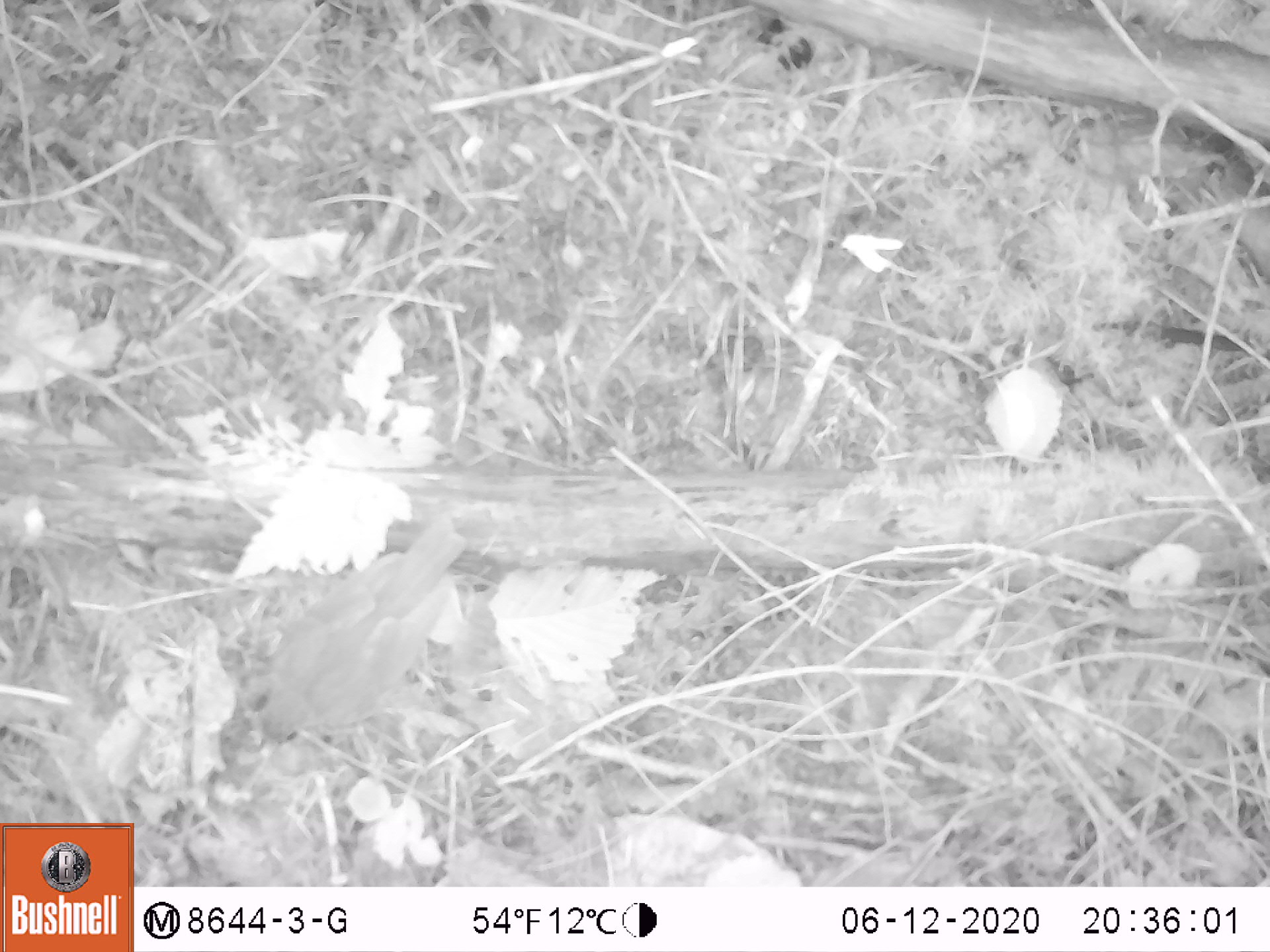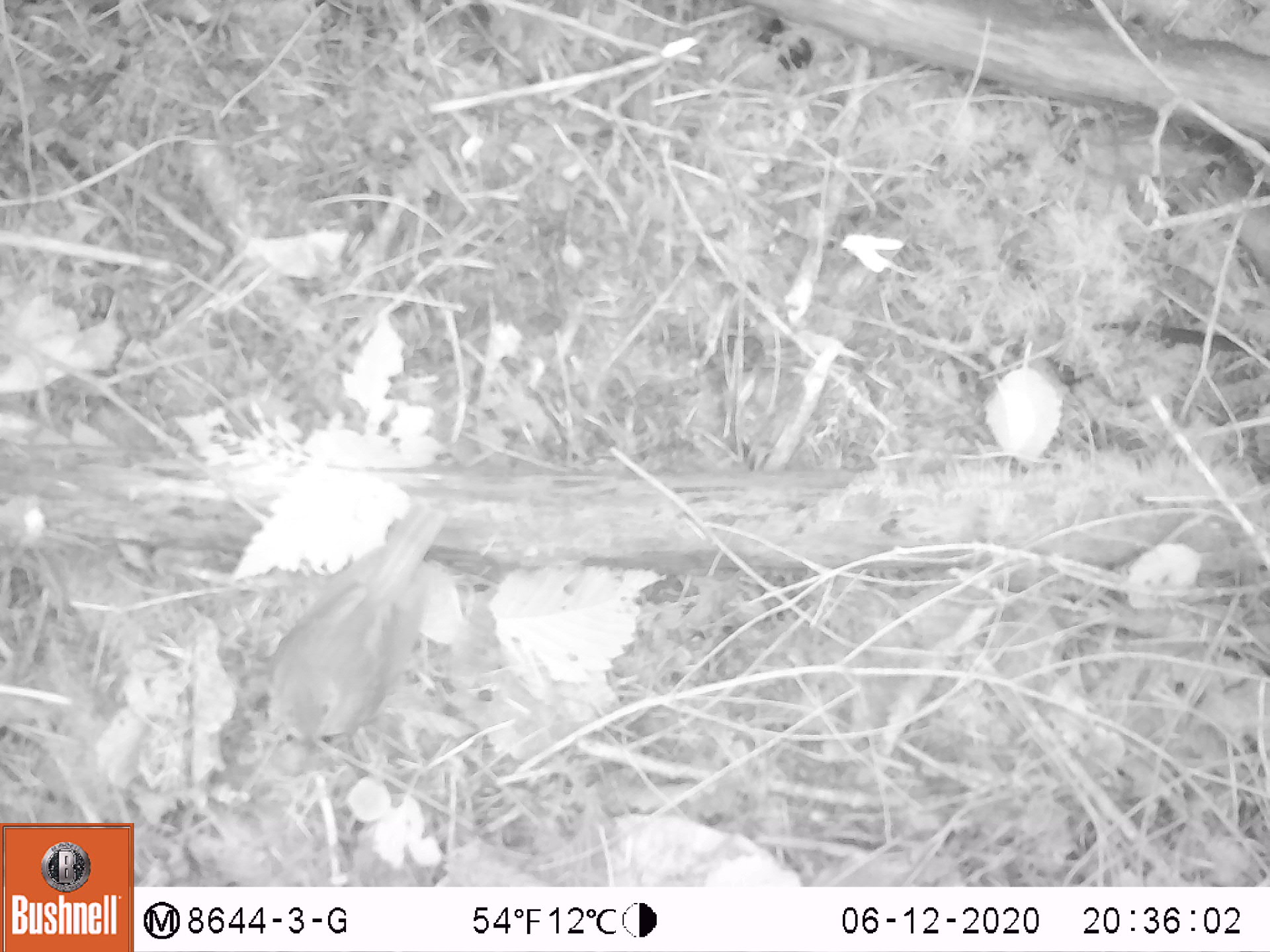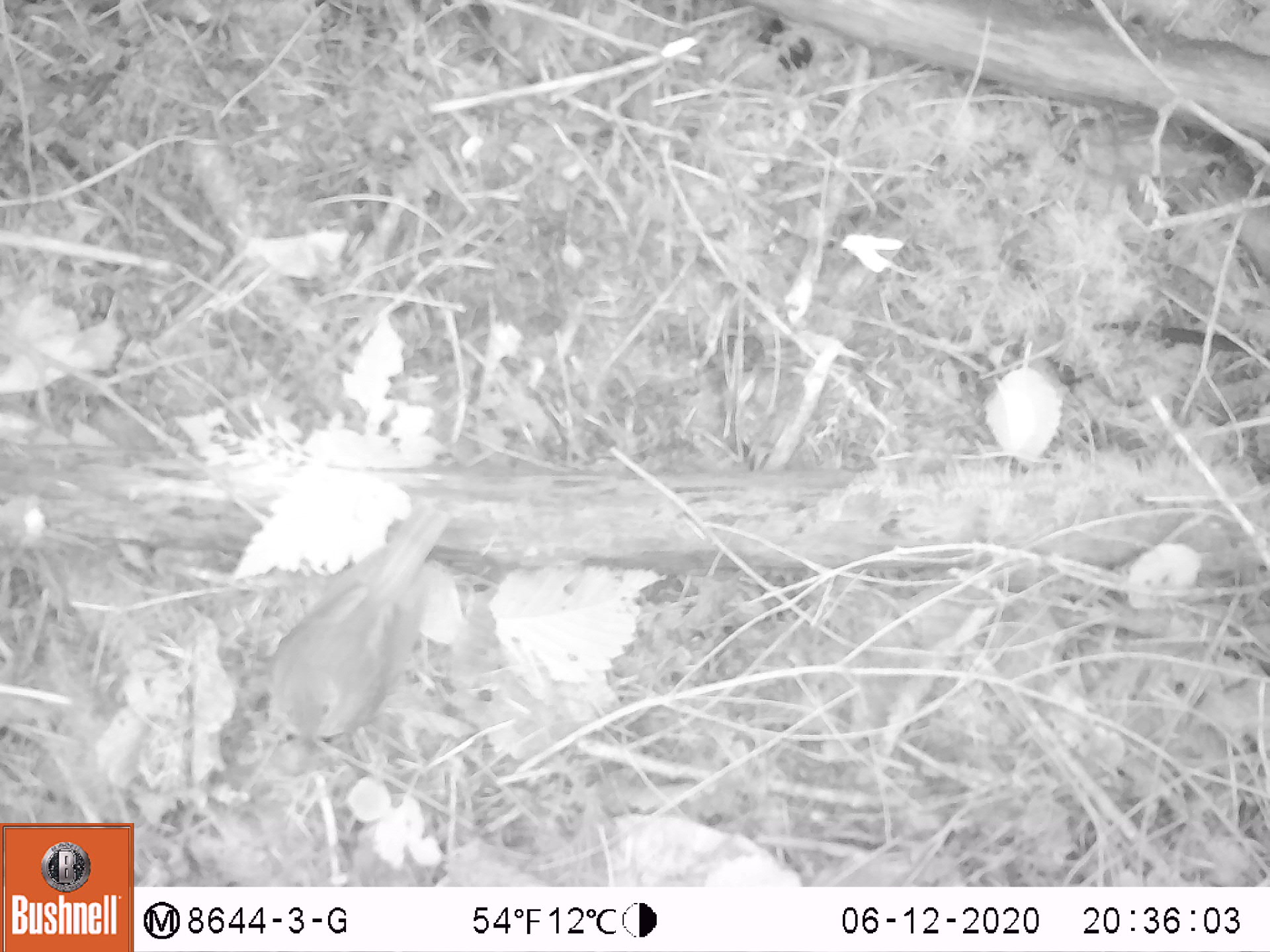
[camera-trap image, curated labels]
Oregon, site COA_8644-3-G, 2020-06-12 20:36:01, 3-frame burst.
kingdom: Animalia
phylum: Chordata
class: Aves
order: Passeriformes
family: Turdidae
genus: Catharus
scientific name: Catharus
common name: brown thrushes and nightingale-thrushes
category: catharus species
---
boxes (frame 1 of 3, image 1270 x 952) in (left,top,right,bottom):
catharus species: (228,493,495,776)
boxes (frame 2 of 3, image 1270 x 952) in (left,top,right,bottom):
catharus species: (249,480,475,775)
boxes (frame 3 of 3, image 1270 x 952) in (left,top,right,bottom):
catharus species: (249,488,476,772)